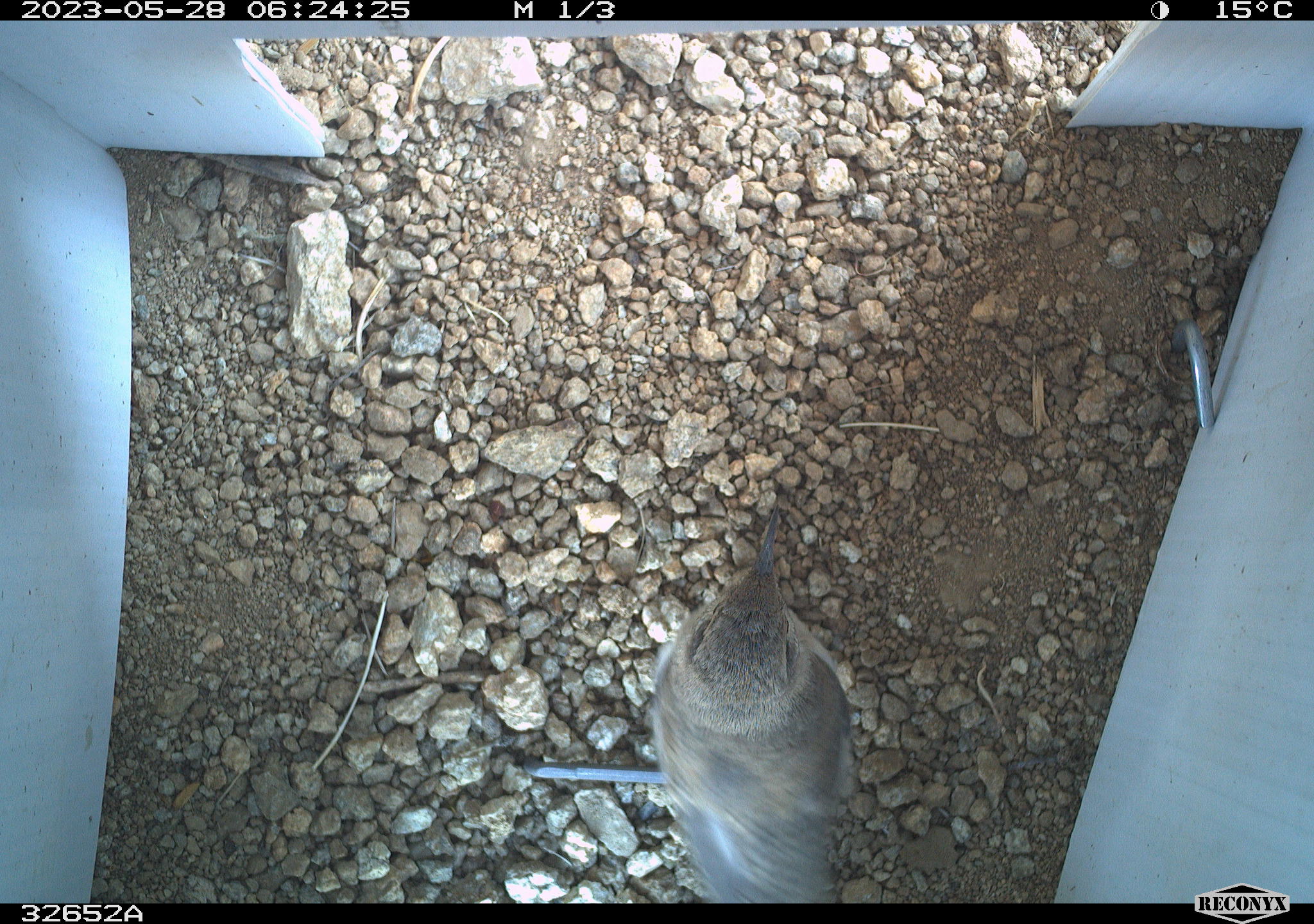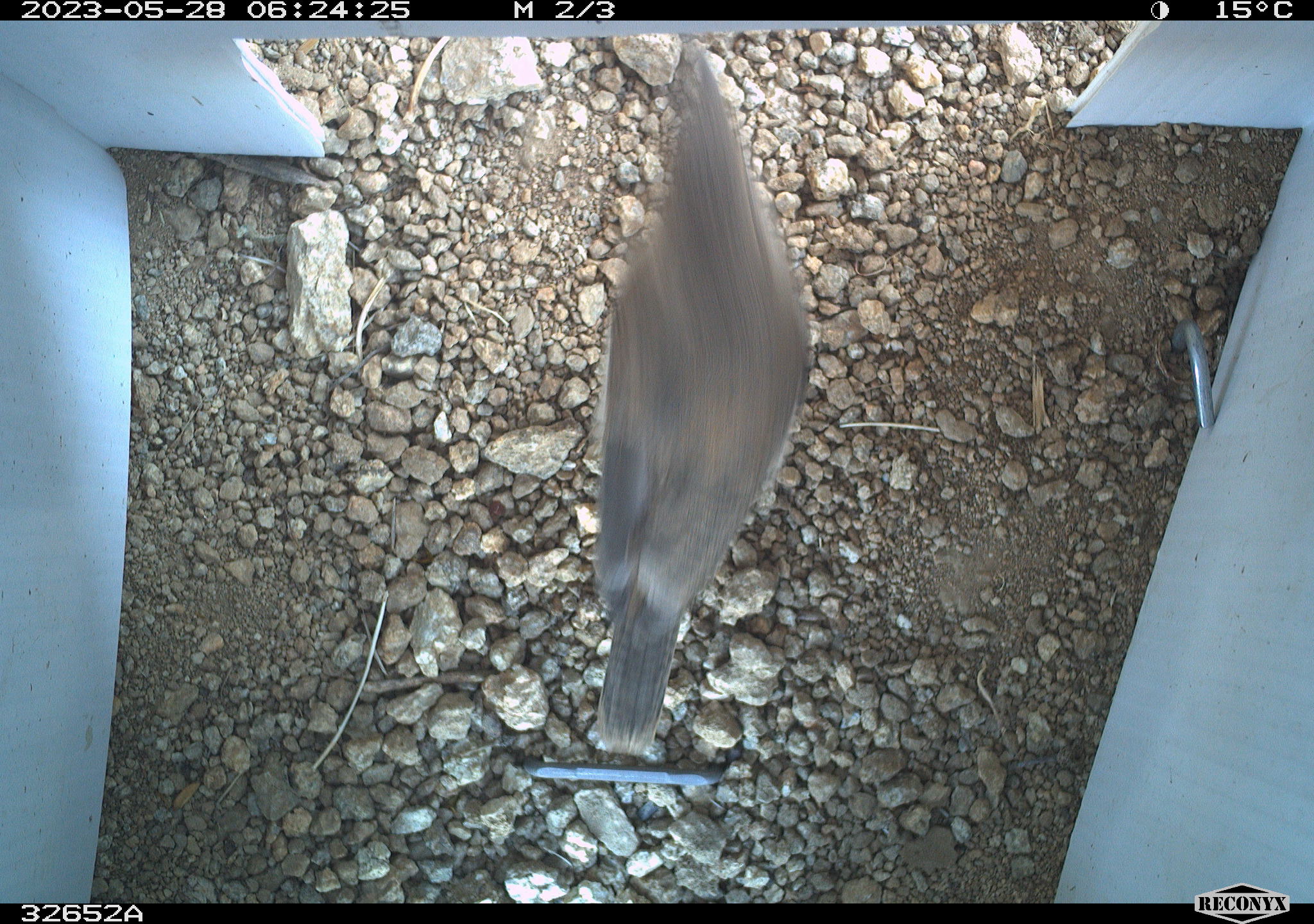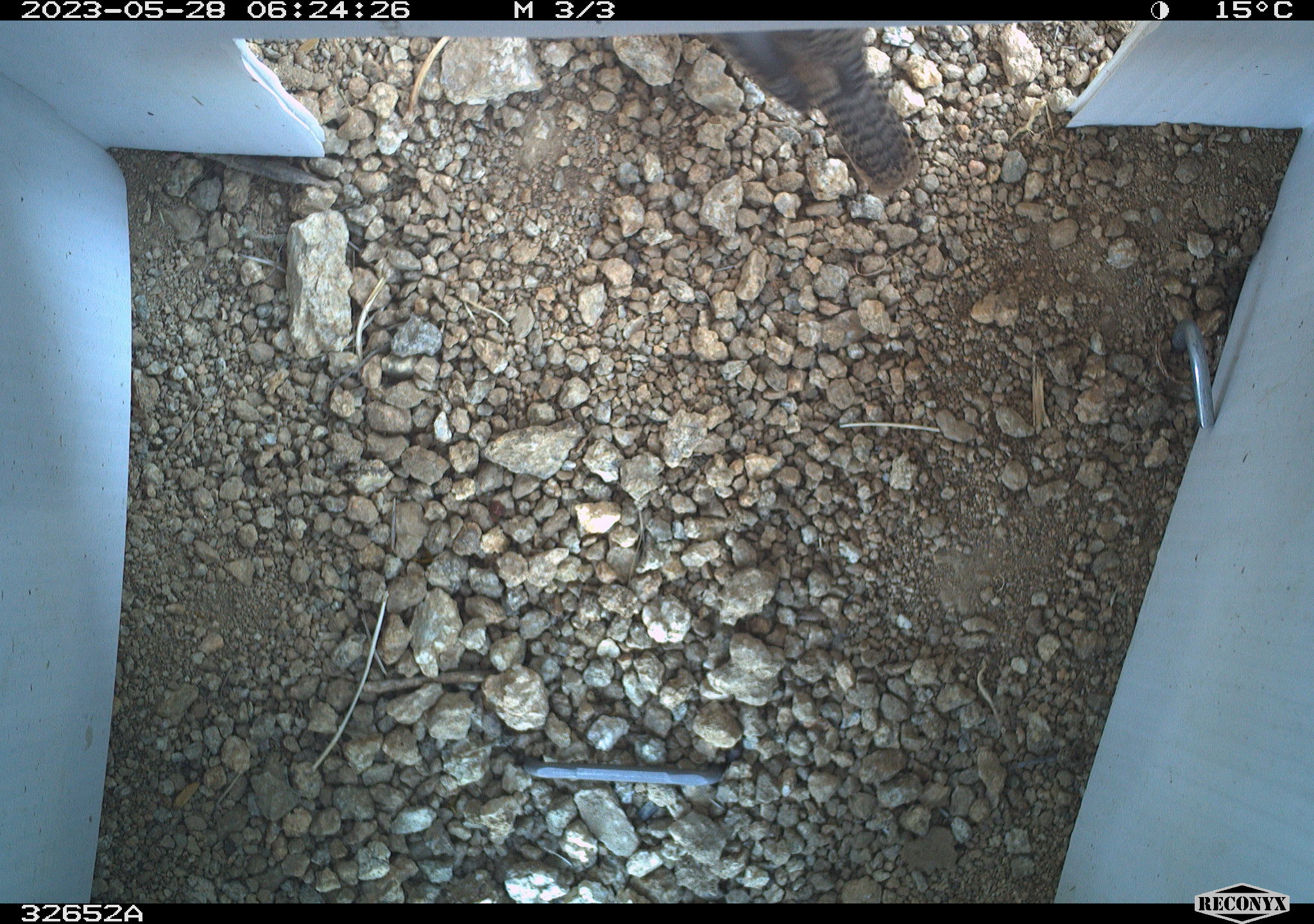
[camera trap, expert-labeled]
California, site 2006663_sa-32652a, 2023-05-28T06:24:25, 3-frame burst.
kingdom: Animalia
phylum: Chordata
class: Aves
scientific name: Aves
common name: bird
Bird (Aves).